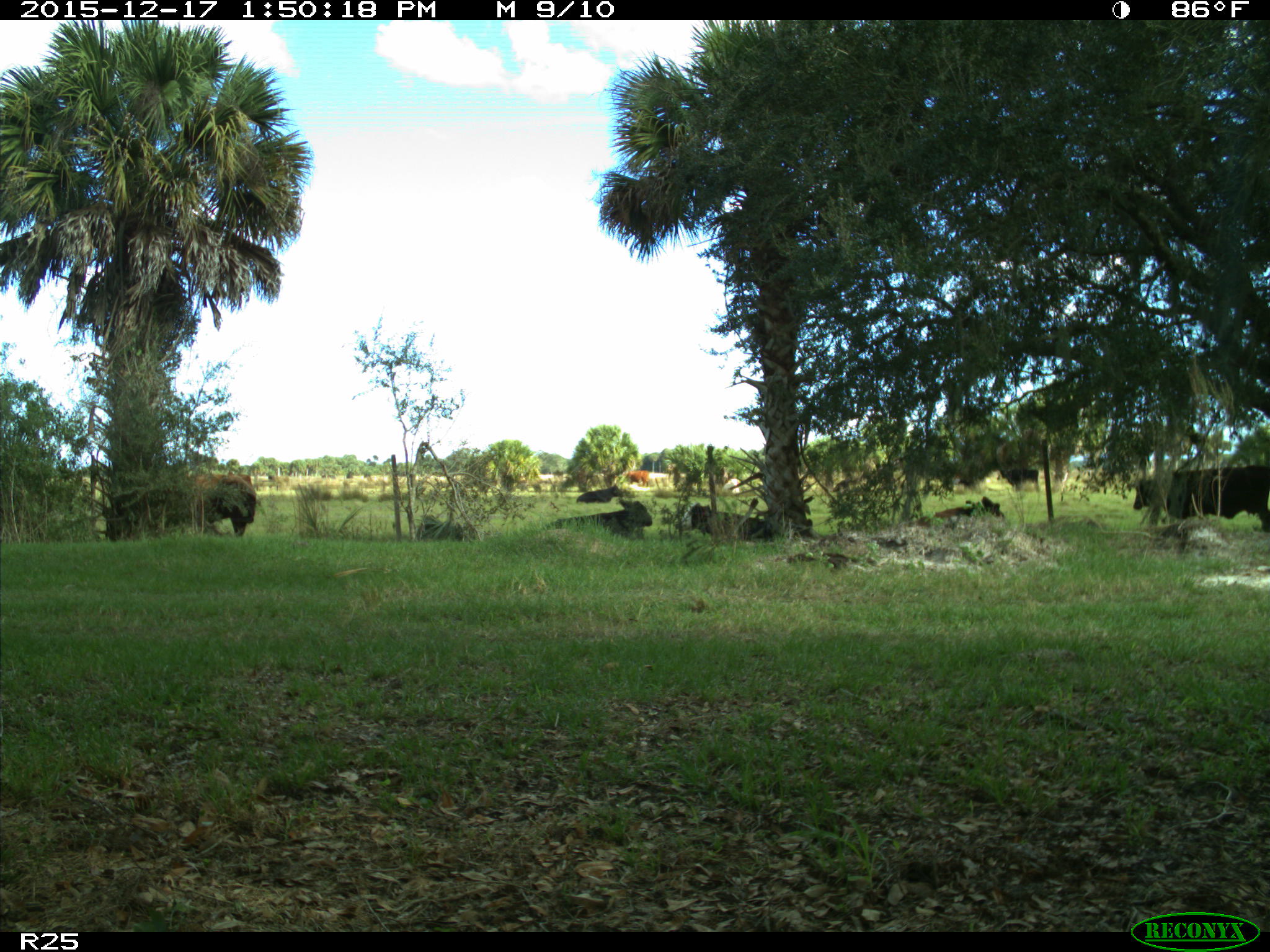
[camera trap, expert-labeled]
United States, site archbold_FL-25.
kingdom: Animalia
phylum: Chordata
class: Mammalia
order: Artiodactyla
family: Bovidae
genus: Bos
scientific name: Bos taurus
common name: domestic cow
Bos taurus (domestic cow).